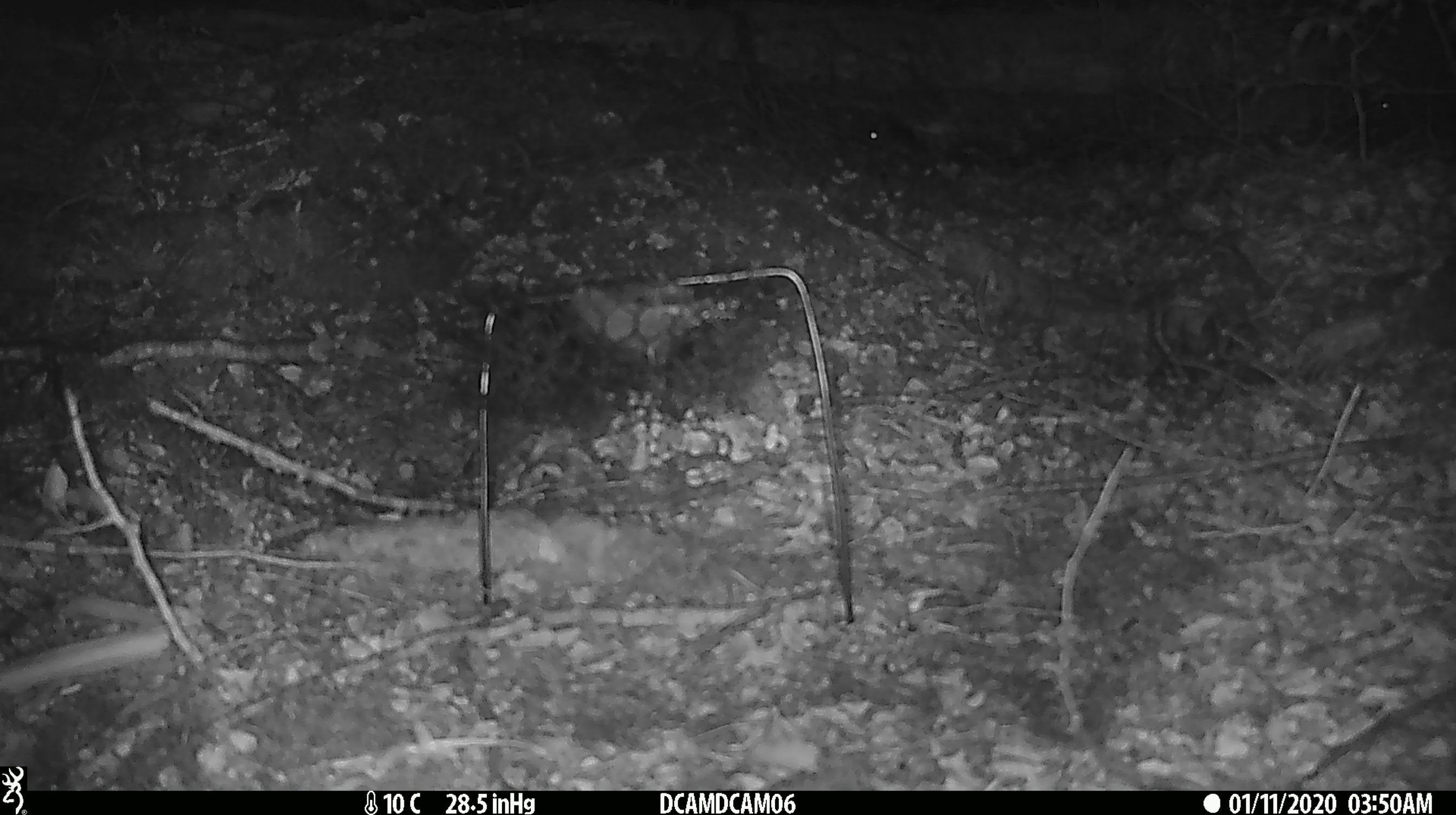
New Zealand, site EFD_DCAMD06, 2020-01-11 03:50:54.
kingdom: Animalia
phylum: Chordata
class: Mammalia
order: Rodentia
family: Muridae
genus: Mus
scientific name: Mus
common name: mouse